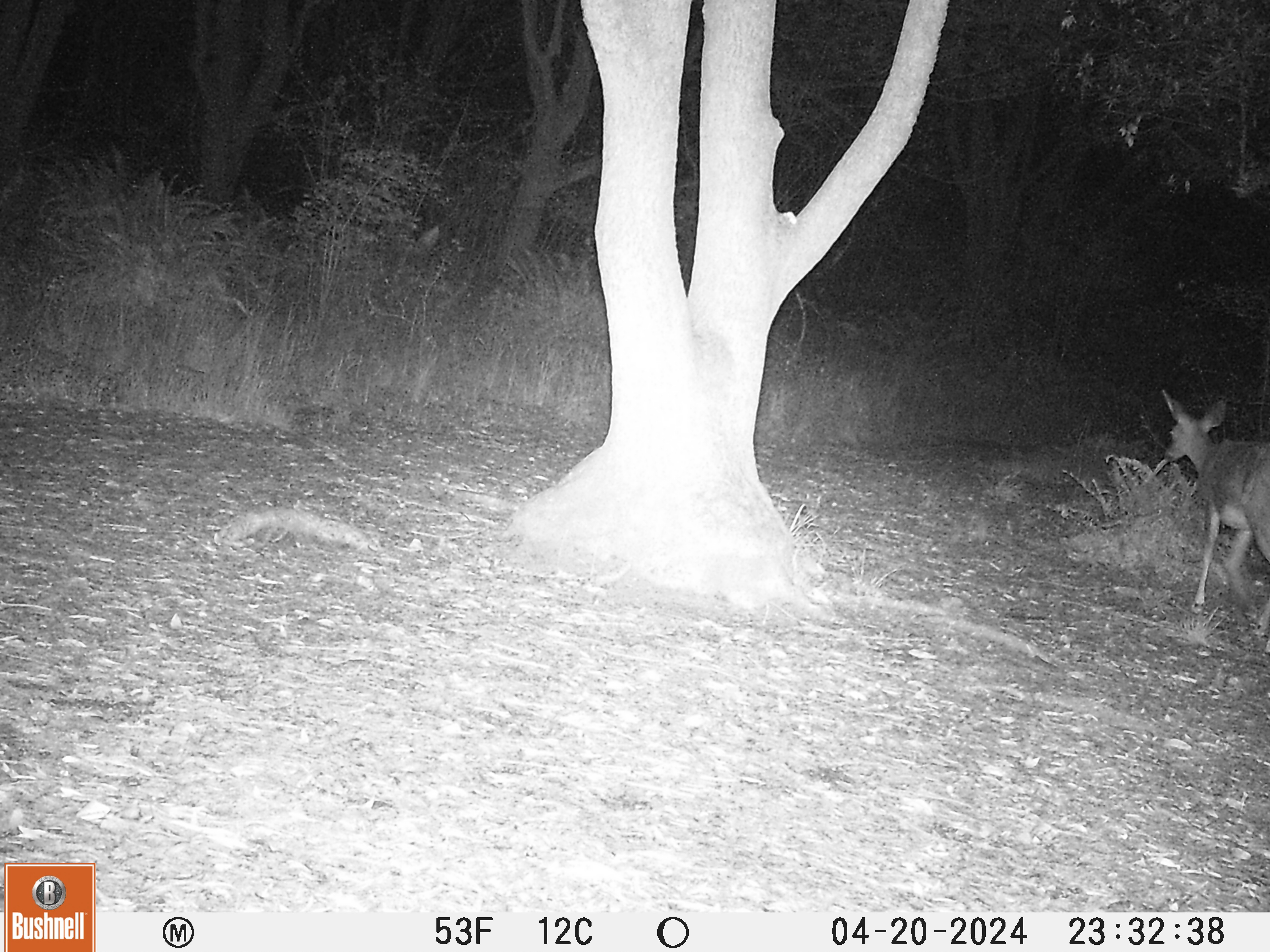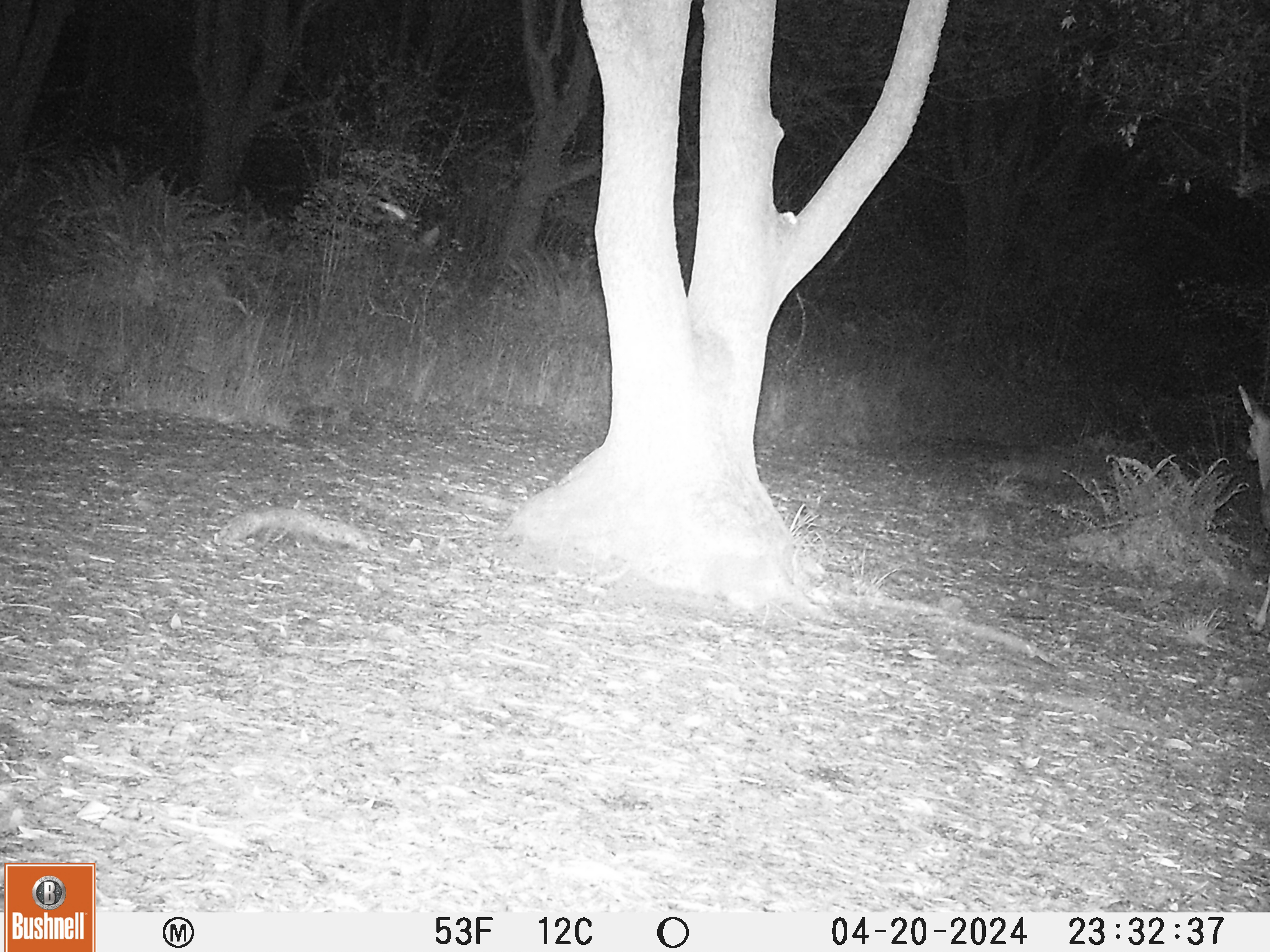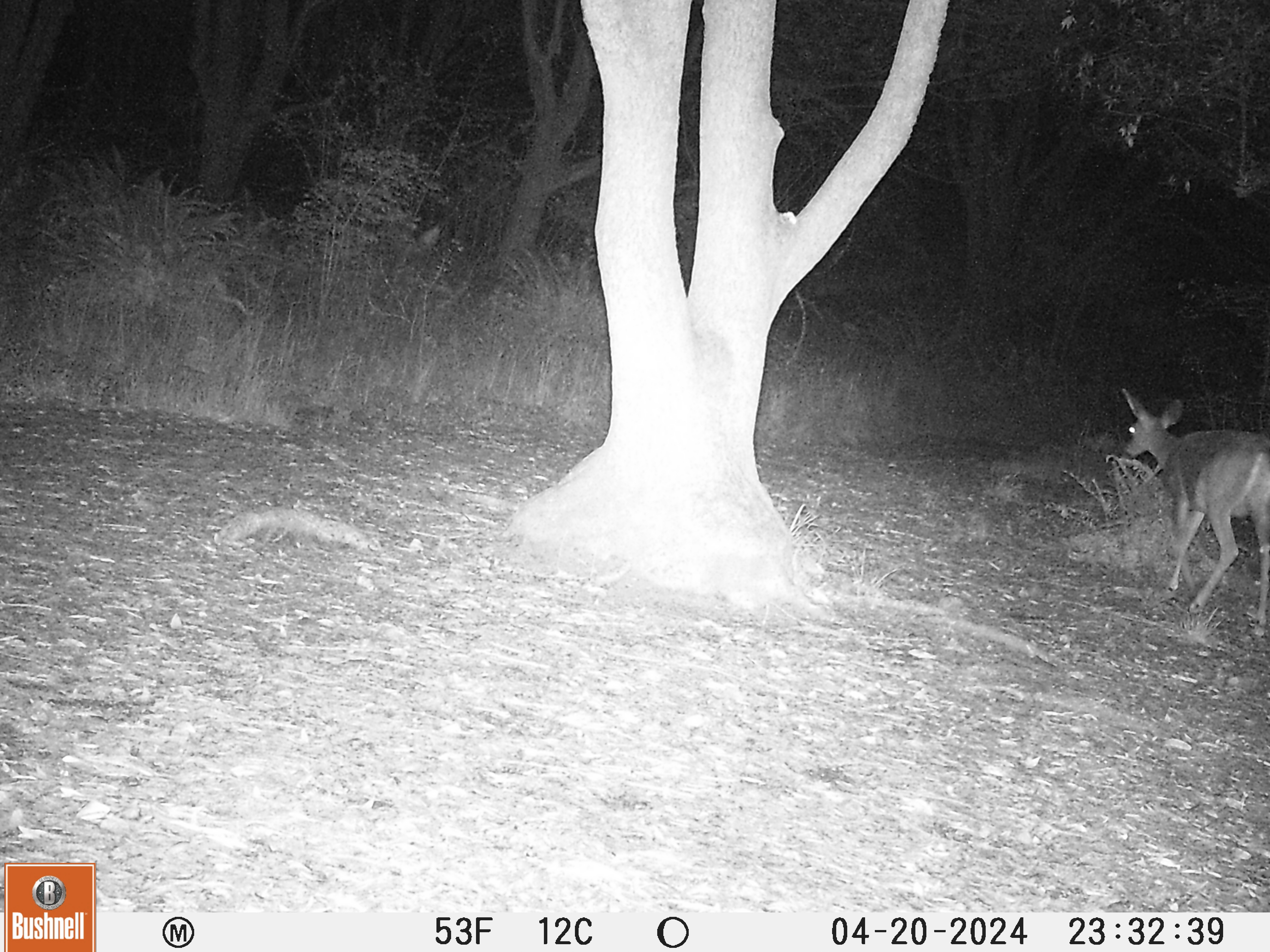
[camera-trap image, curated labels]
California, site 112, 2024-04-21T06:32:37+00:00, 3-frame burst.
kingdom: Animalia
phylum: Chordata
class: Mammalia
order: Artiodactyla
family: Cervidae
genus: Odocoileus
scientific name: Odocoileus hemionus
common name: mule deer